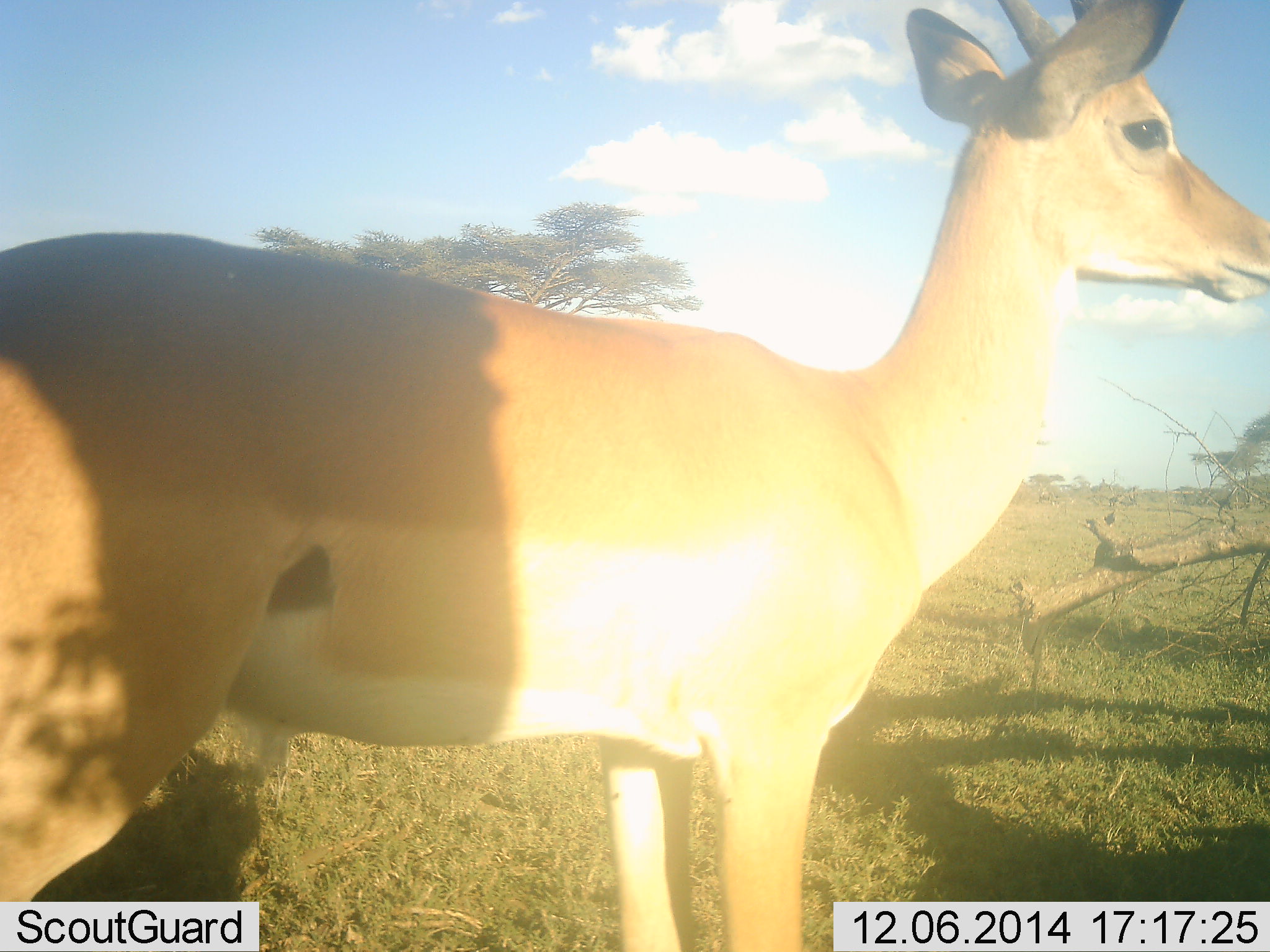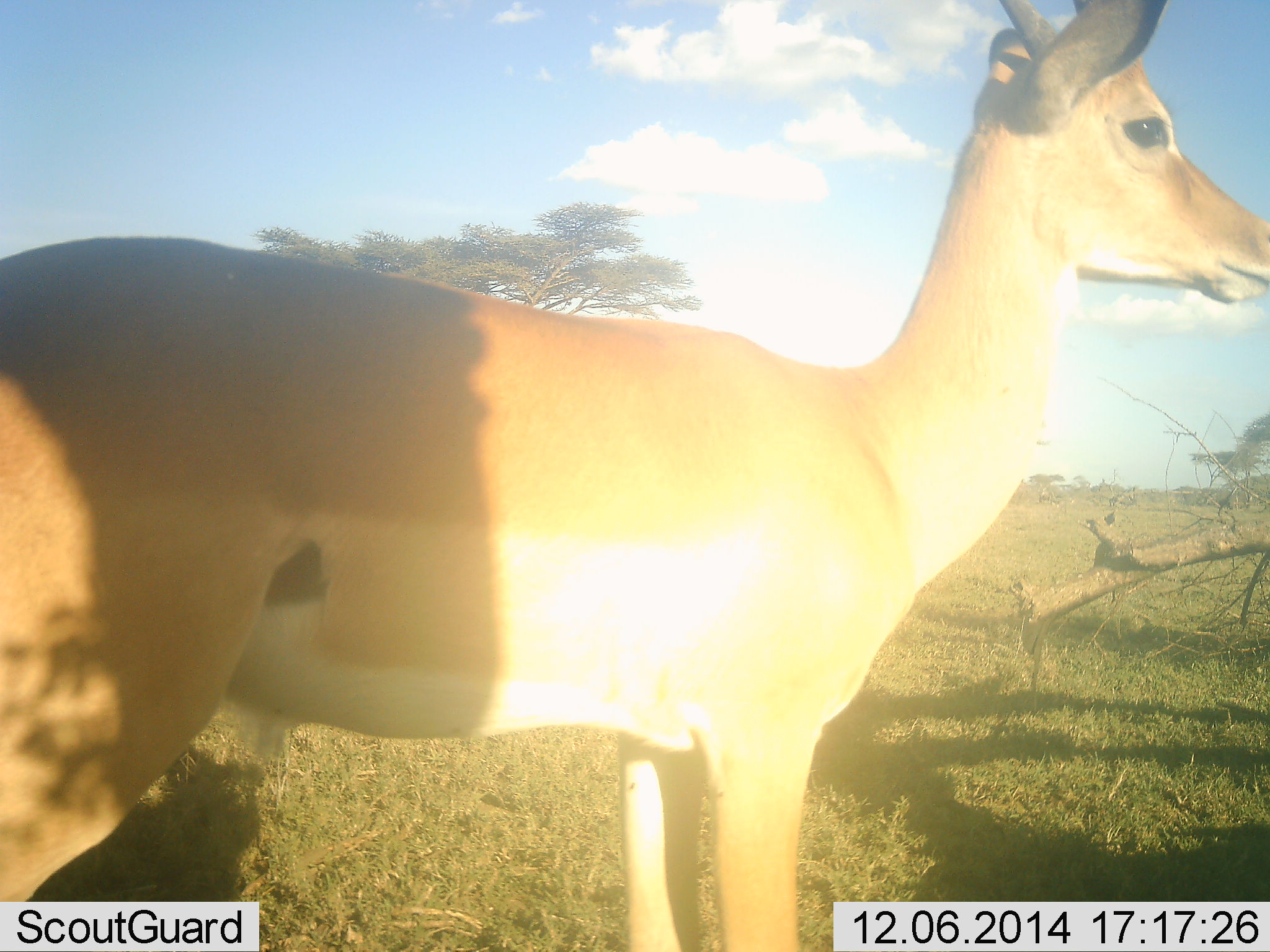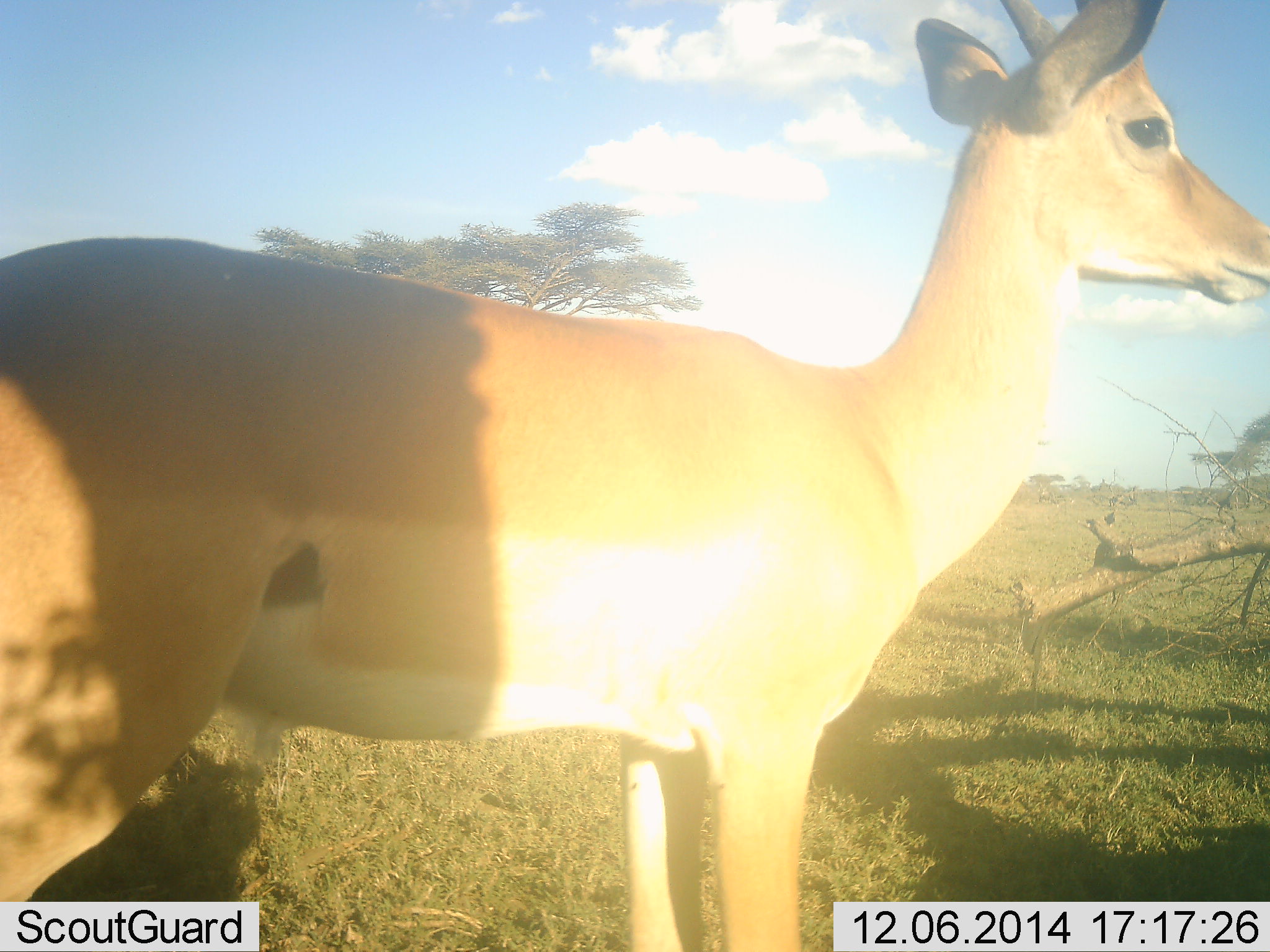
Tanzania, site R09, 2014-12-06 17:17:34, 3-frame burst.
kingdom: Animalia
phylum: Chordata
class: Mammalia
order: Artiodactyla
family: Bovidae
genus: Aepyceros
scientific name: Aepyceros melampus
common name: impala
Impala (Aepyceros melampus), count 1. Behavior (volunteer vote fractions): standing 100%, resting 0%, moving 0%, interacting 0%. Young present (vote fraction): 0%. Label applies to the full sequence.